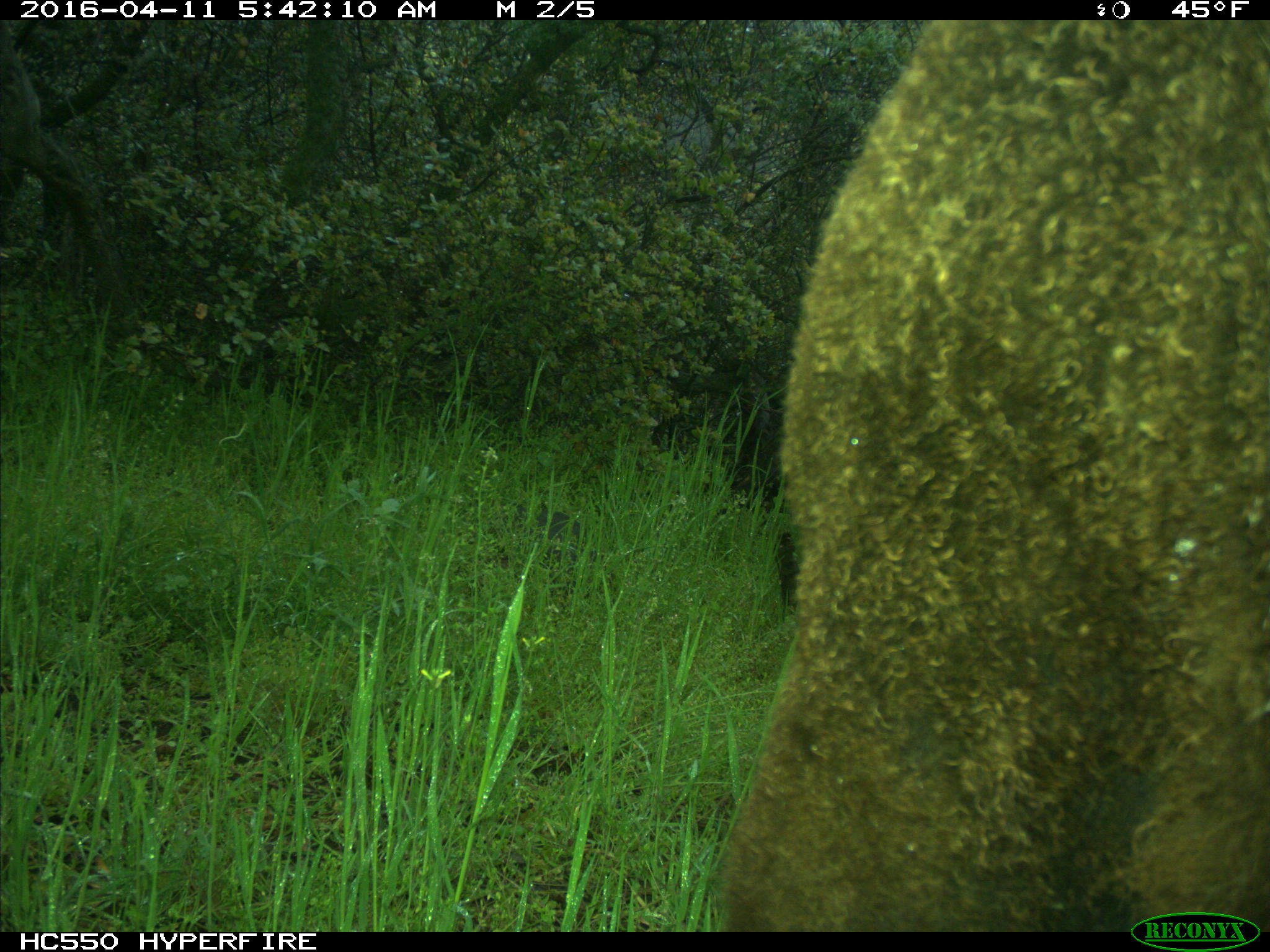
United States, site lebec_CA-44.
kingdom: Animalia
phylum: Chordata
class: Mammalia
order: Artiodactyla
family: Bovidae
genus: Bos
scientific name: Bos taurus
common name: domestic cow